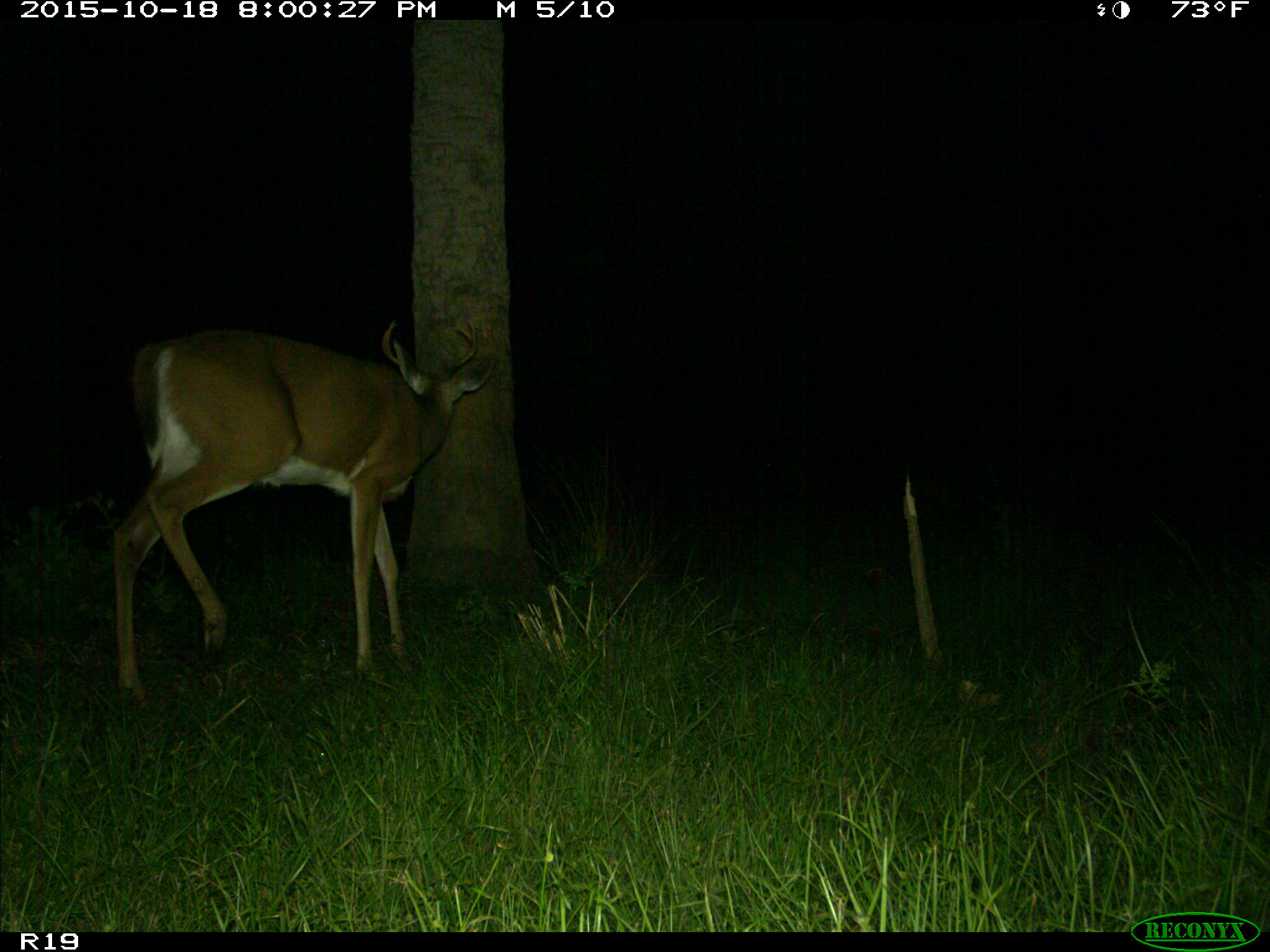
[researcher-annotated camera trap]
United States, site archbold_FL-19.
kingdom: Animalia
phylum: Chordata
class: Mammalia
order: Artiodactyla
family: Cervidae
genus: Odocoileus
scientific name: Odocoileus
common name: deer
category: unidentified deer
Unidentified deer (deer) (Odocoileus).